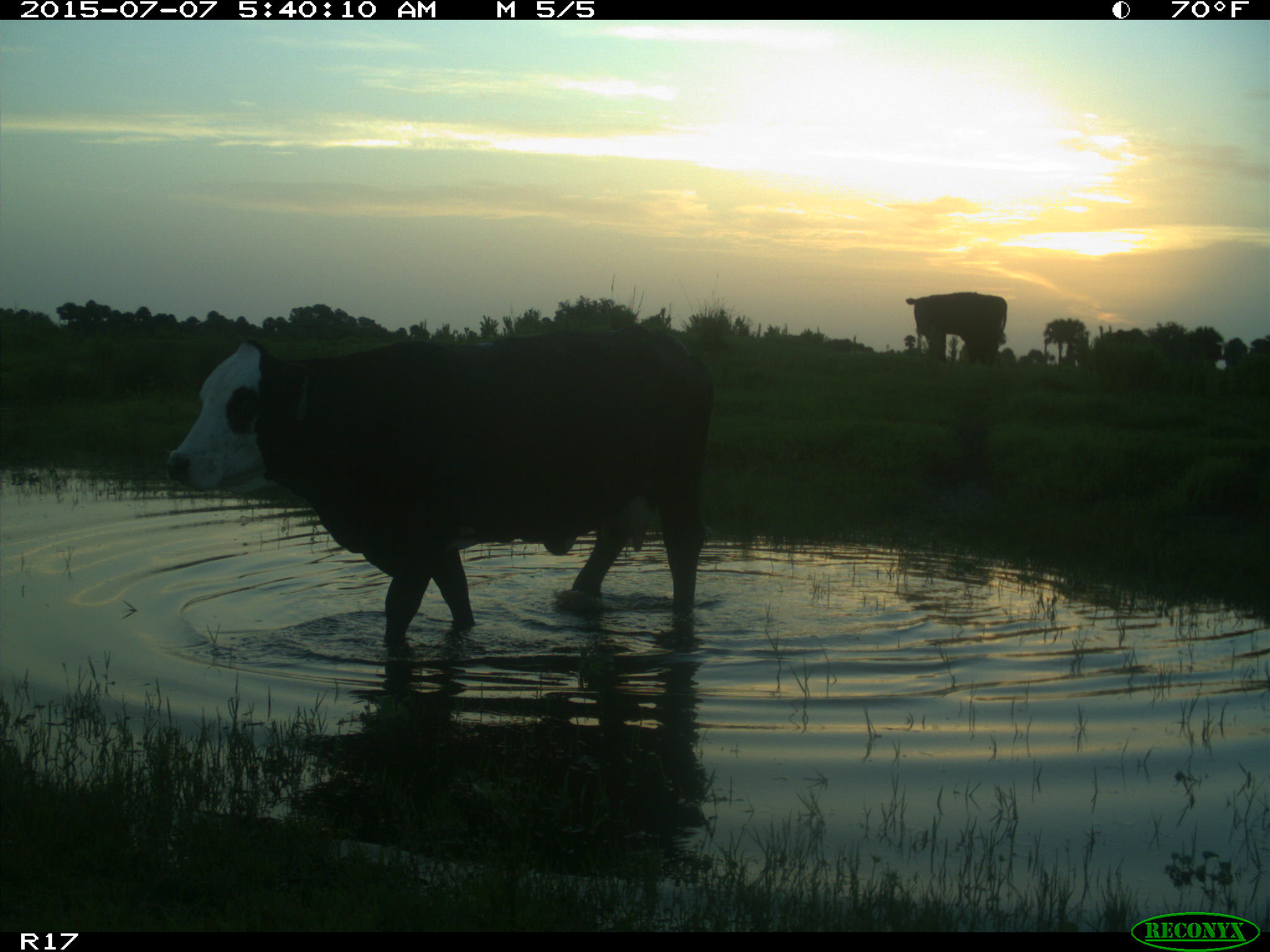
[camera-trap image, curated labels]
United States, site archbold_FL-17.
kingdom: Animalia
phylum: Chordata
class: Mammalia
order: Artiodactyla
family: Bovidae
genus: Bos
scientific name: Bos taurus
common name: domestic cow